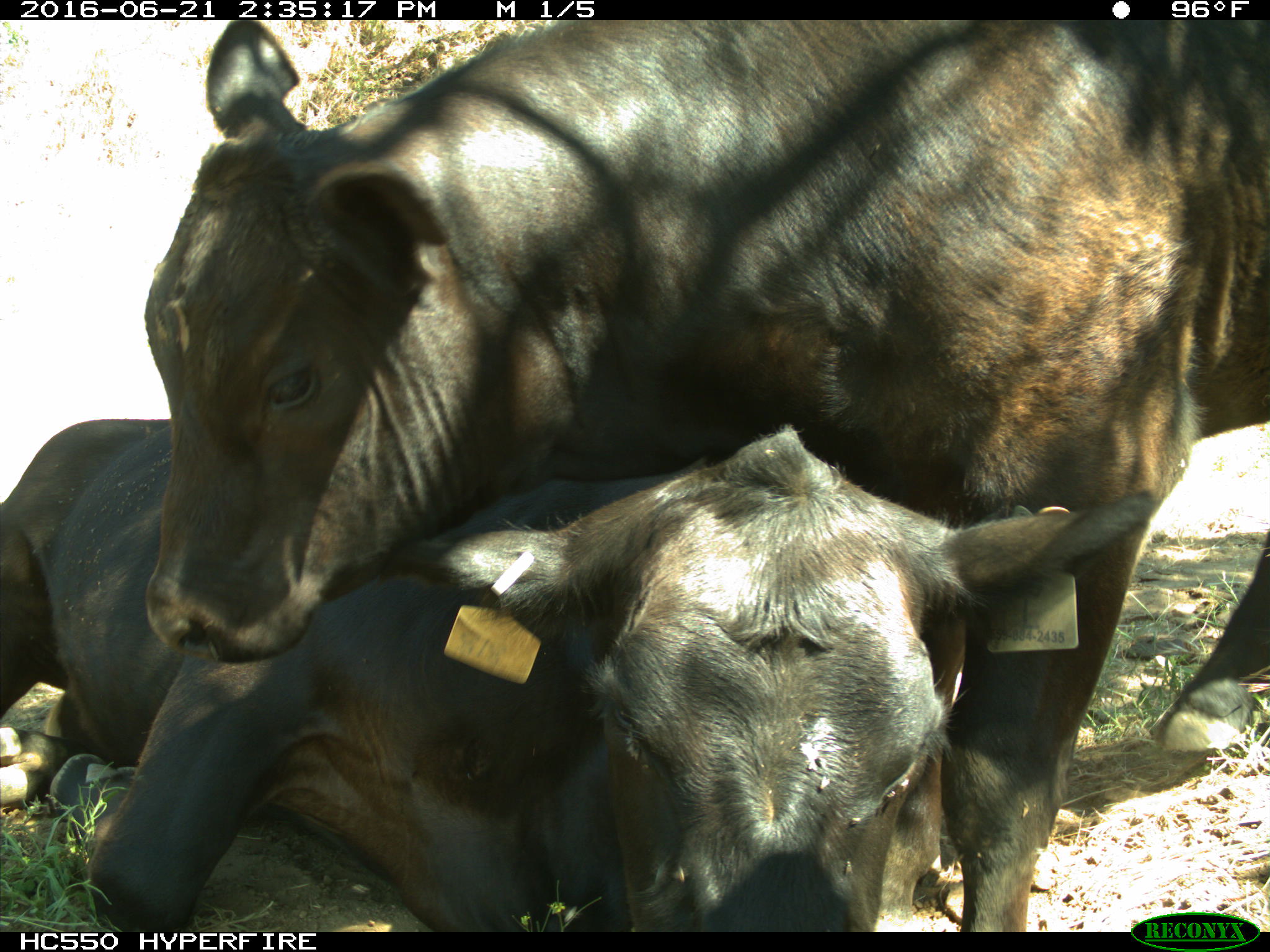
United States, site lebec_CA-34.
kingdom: Animalia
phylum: Chordata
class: Mammalia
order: Artiodactyla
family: Bovidae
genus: Bos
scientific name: Bos taurus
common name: domestic cow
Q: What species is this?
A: Bos taurus (domestic cow).